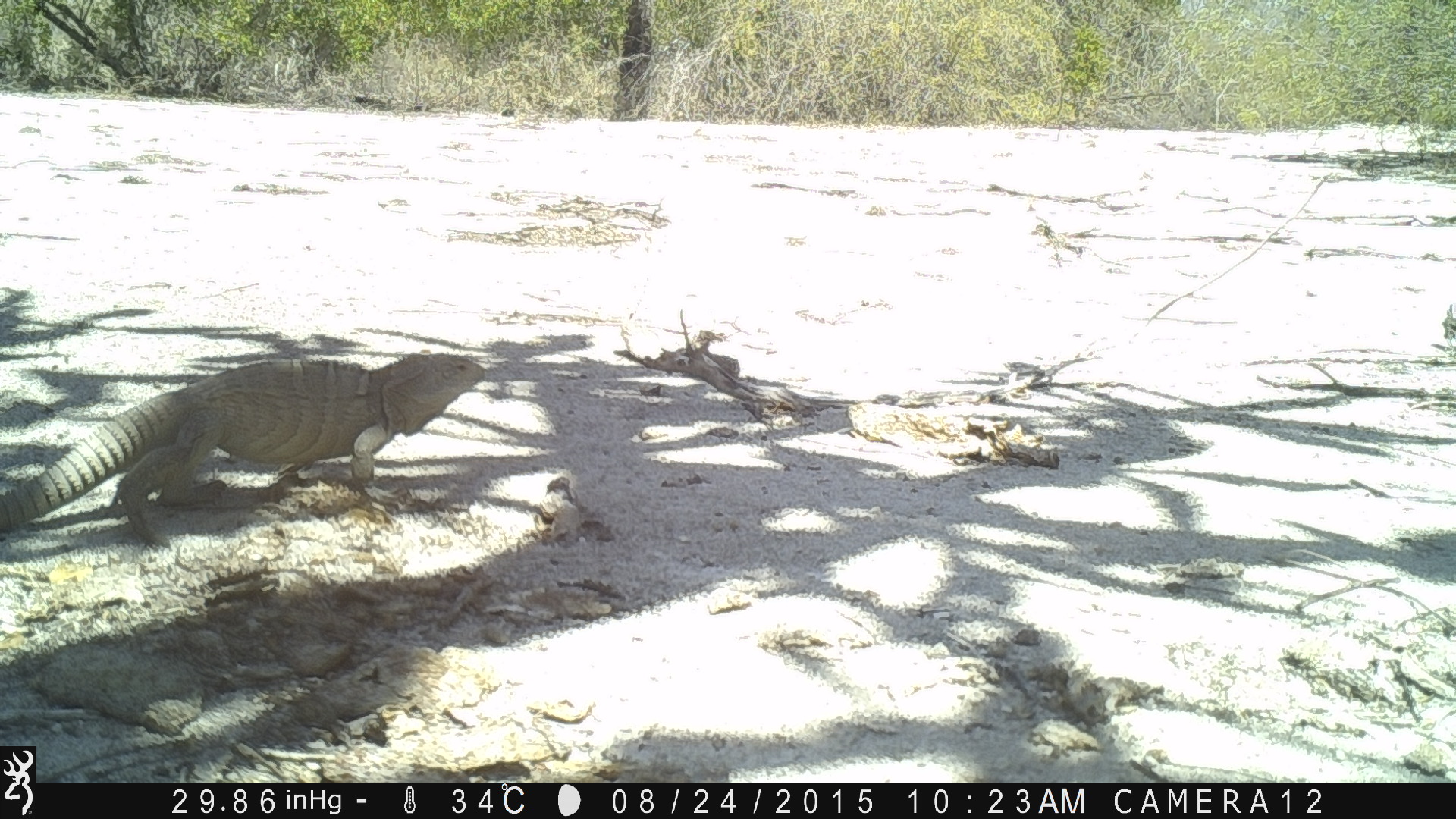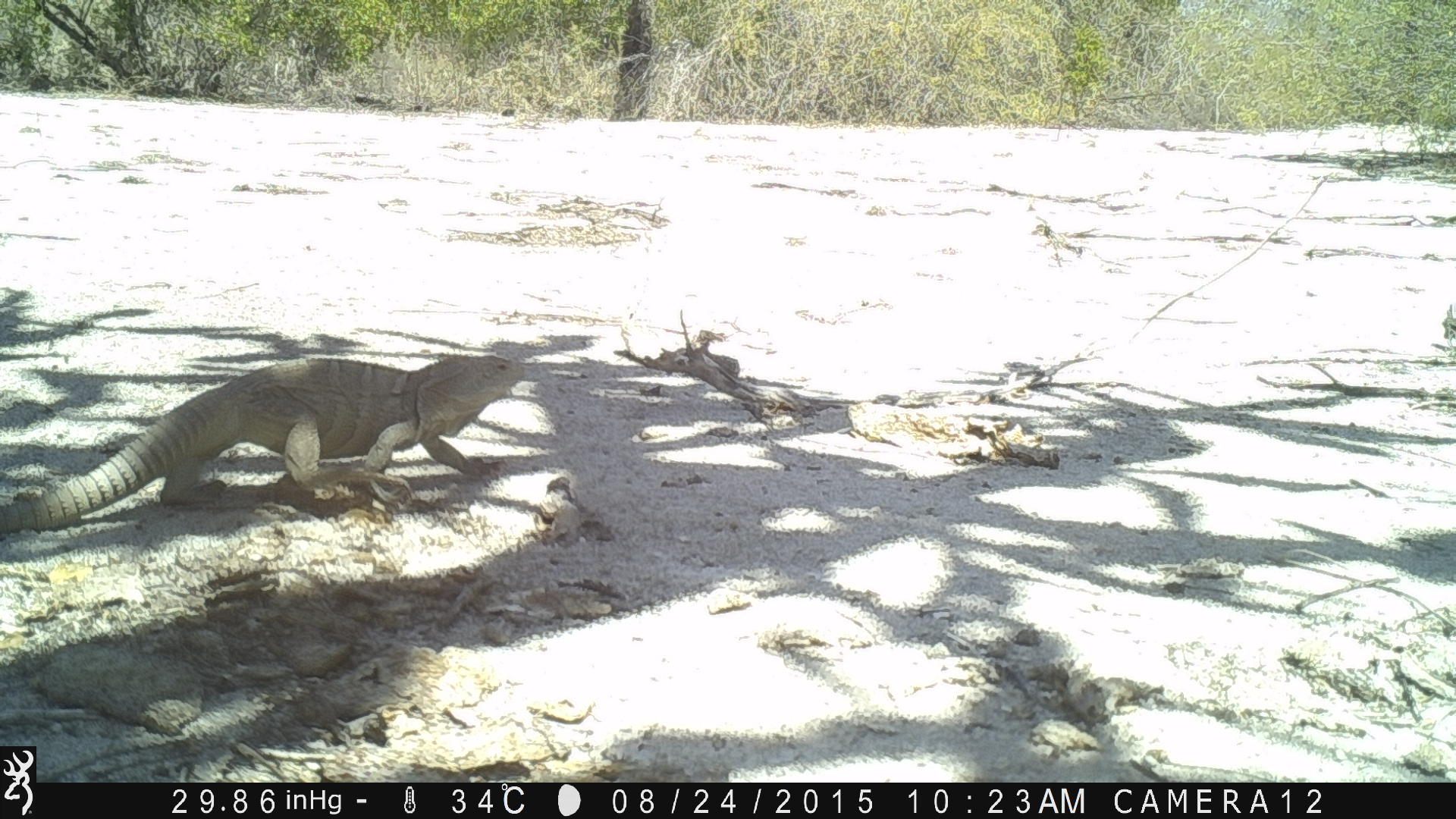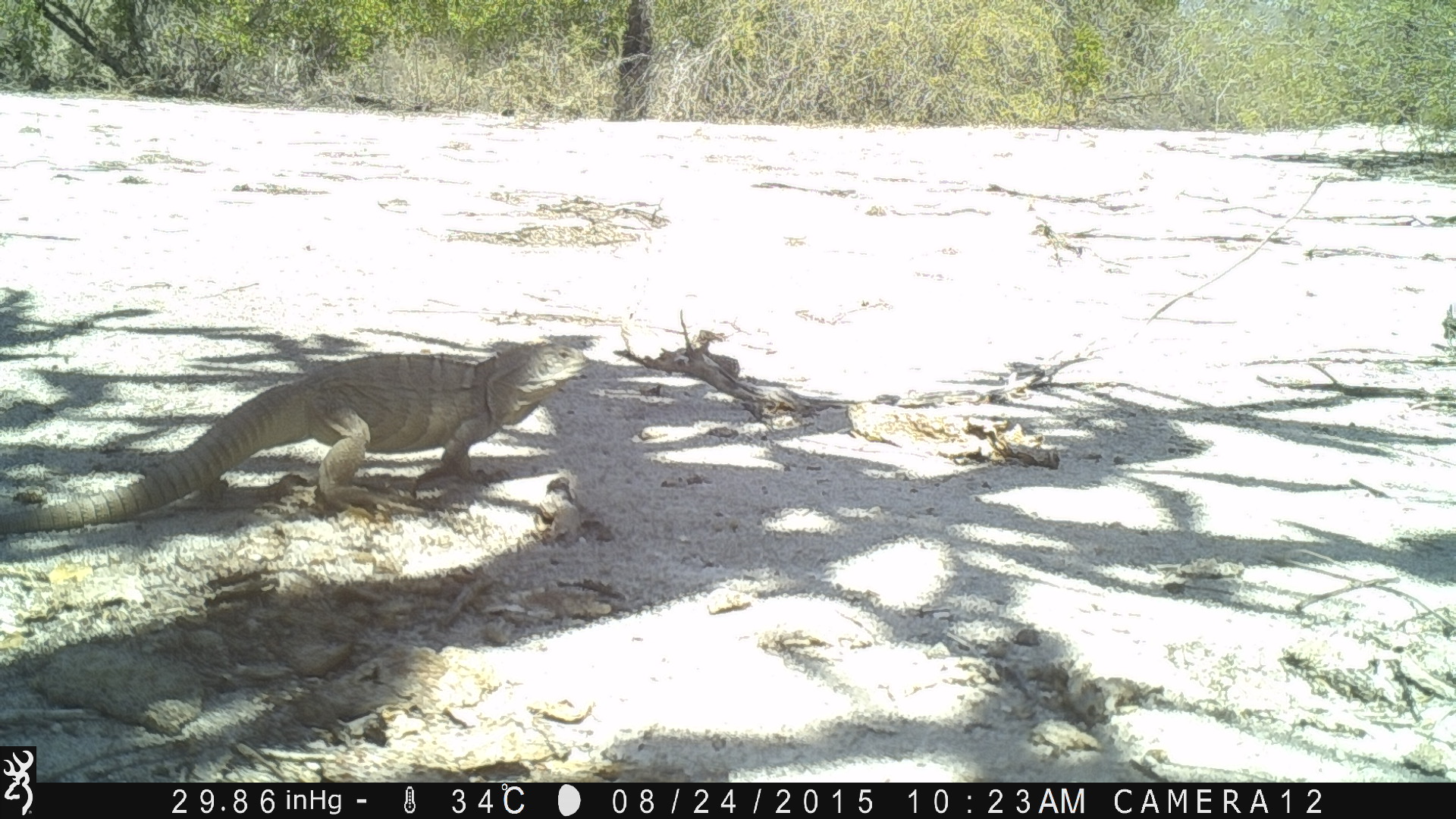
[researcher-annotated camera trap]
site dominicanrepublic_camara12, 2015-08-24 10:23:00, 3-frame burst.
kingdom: Animalia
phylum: Chordata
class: Reptilia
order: Squamata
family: Iguanidae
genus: Iguana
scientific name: Iguana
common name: typical iguanas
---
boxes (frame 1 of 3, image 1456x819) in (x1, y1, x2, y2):
iguana: (0, 347, 492, 550)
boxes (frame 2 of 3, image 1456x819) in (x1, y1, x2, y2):
iguana: (3, 348, 540, 532)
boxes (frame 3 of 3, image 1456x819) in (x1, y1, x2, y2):
iguana: (30, 334, 600, 523)